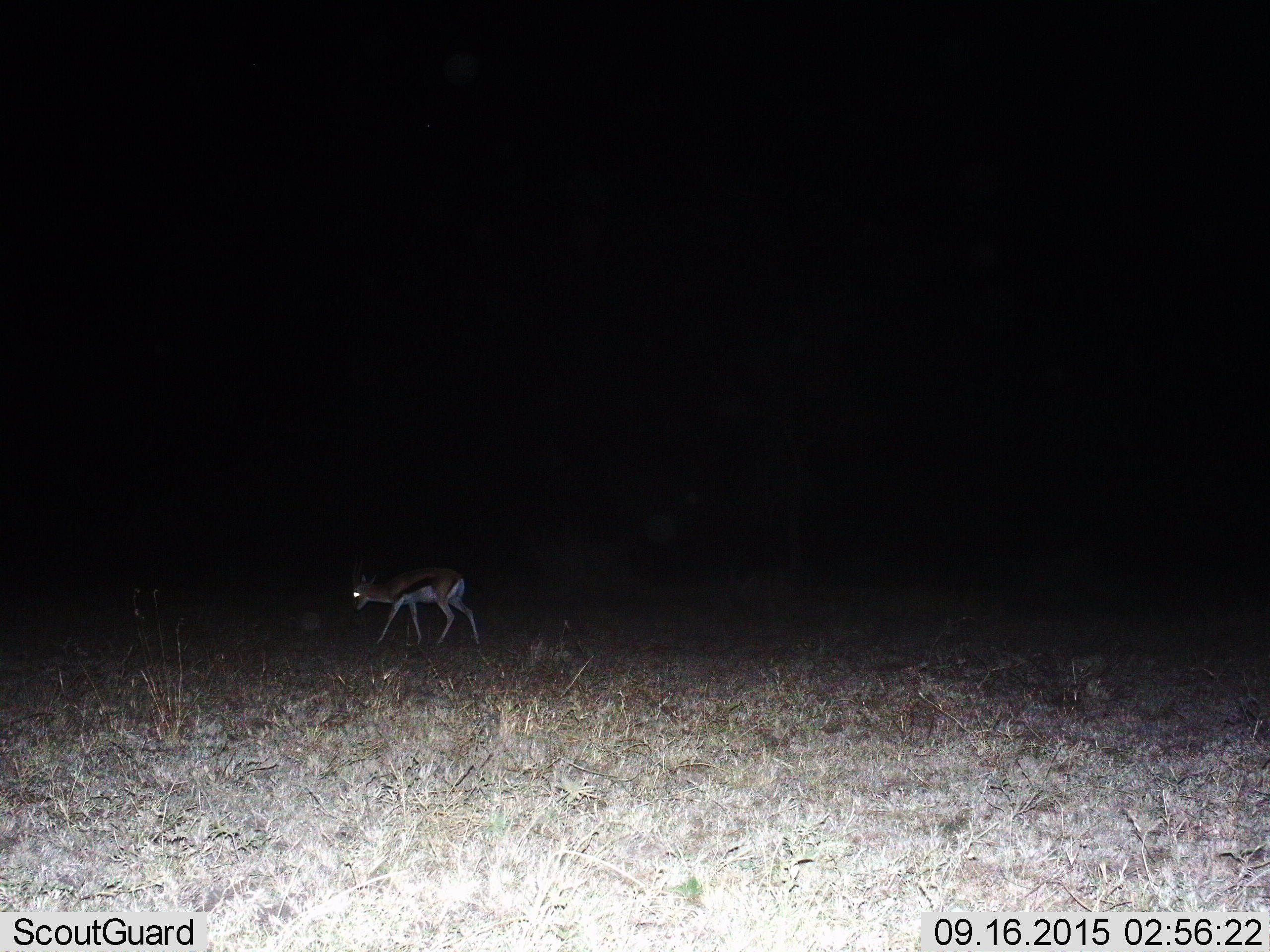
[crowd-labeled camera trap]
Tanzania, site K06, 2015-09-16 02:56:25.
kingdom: Animalia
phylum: Chordata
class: Mammalia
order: Artiodactyla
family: Bovidae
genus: Eudorcas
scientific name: Eudorcas thomsonii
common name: thomson's gazelle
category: gazellethomsons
Gazellethomsons (thomson's gazelle) (Eudorcas thomsonii), count 1. Behavior (volunteer vote fractions): standing 25%, resting 0%, moving 75%, interacting 0%. Young present (vote fraction): 0%. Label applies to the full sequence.